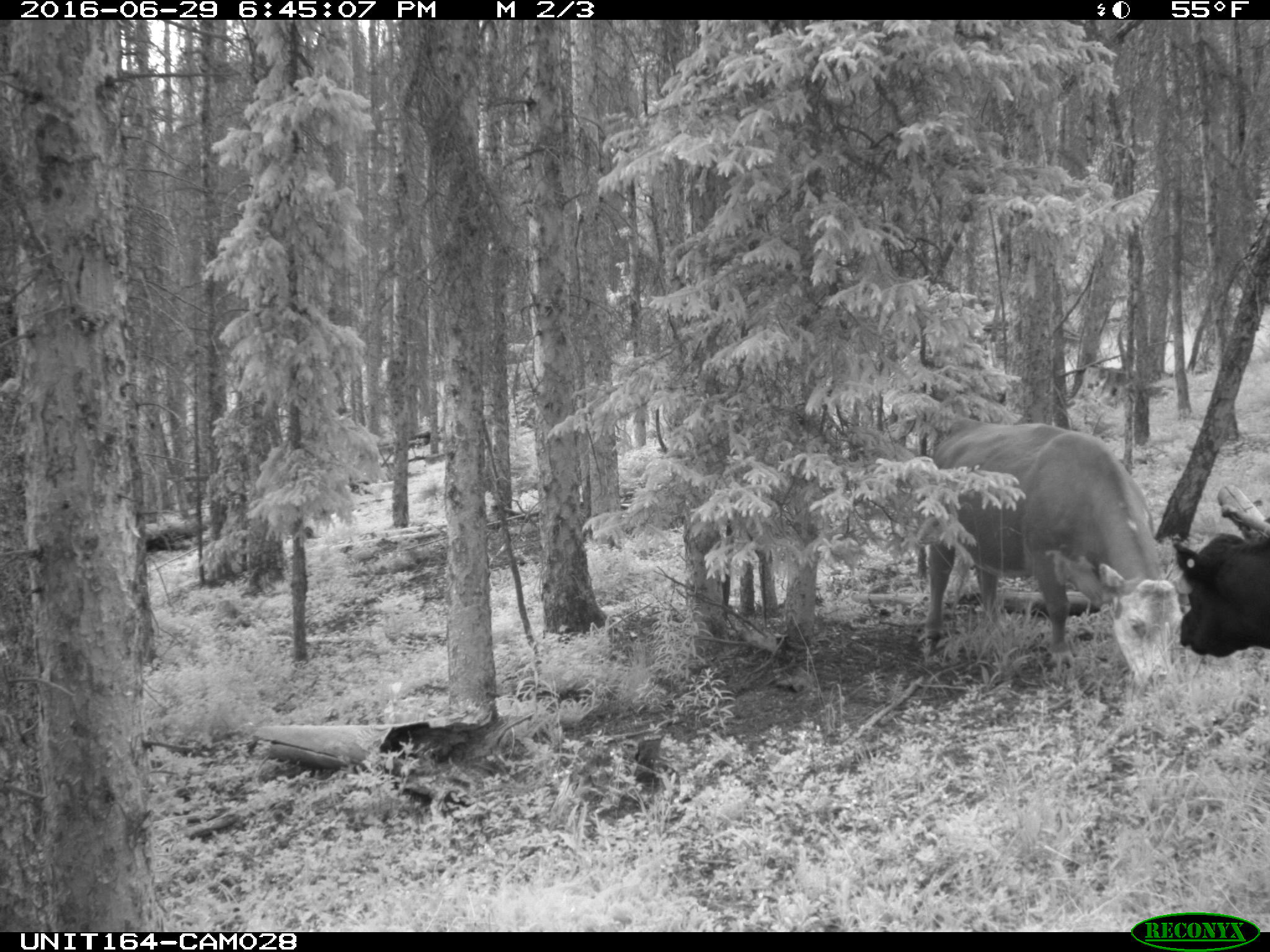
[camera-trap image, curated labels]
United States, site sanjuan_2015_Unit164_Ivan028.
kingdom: Animalia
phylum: Chordata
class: Mammalia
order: Artiodactyla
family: Bovidae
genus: Bos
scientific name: Bos taurus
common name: domestic cow